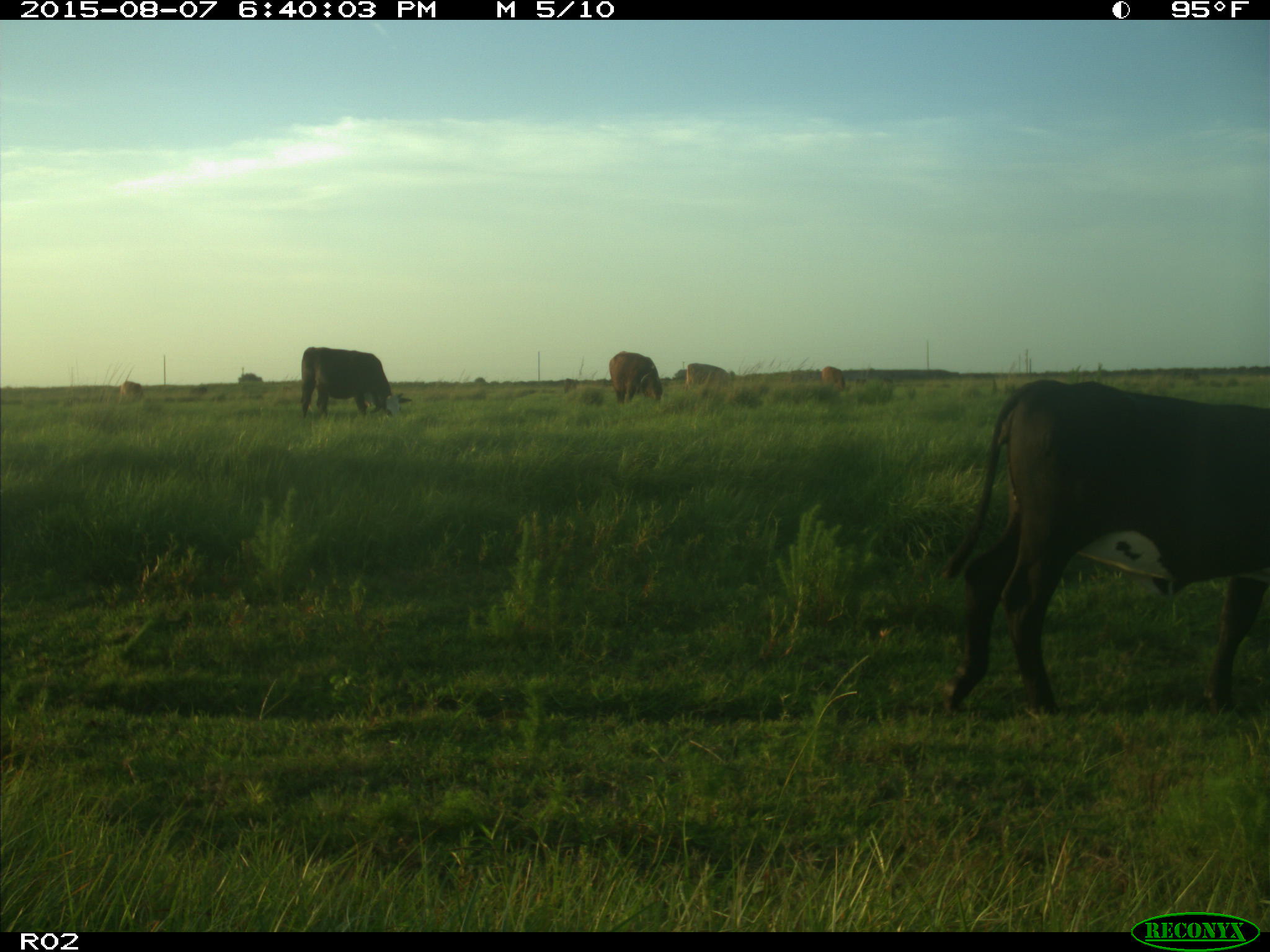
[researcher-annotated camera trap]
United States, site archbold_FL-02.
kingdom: Animalia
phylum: Chordata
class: Mammalia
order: Artiodactyla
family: Bovidae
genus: Bos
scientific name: Bos taurus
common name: domestic cow